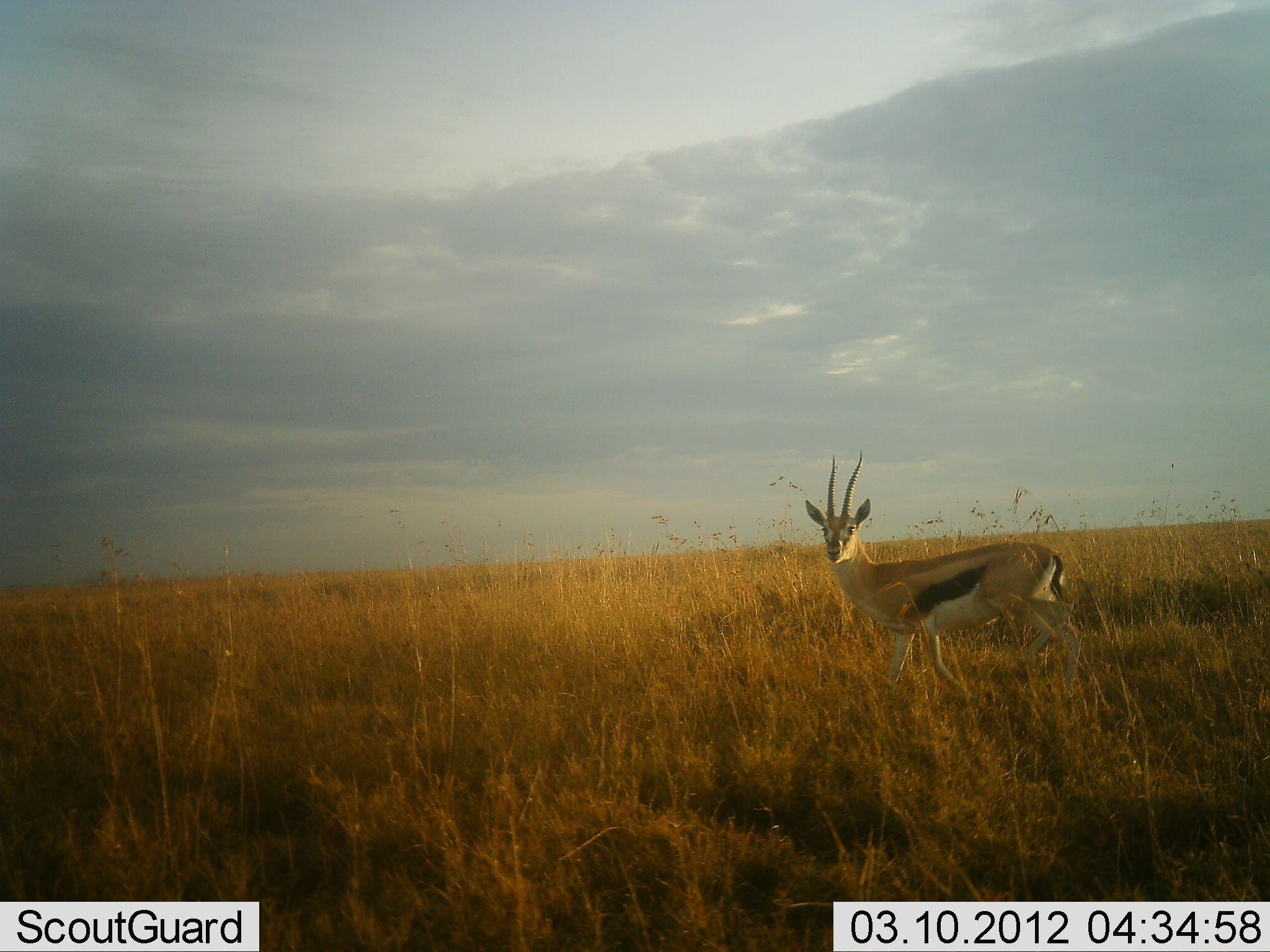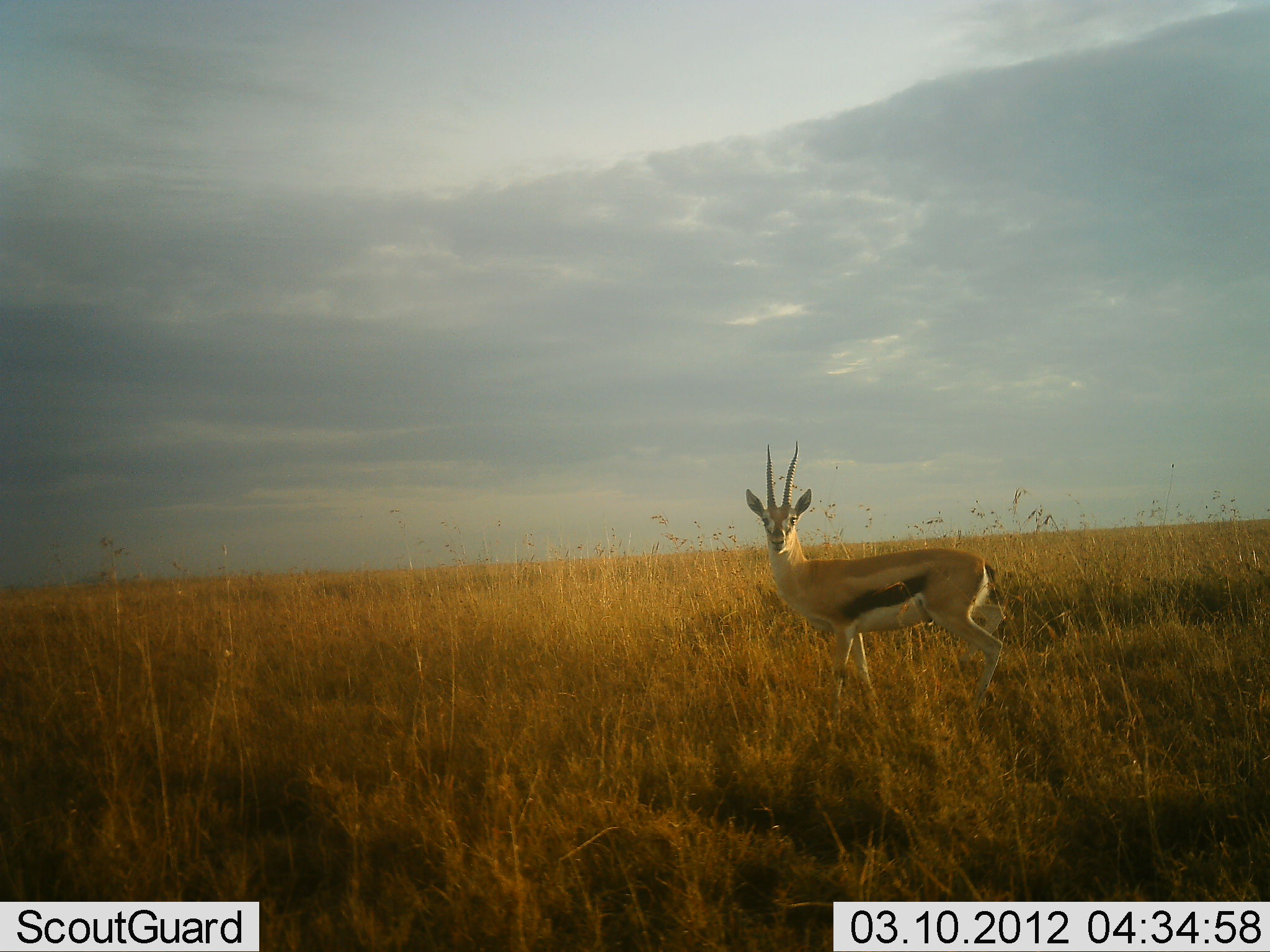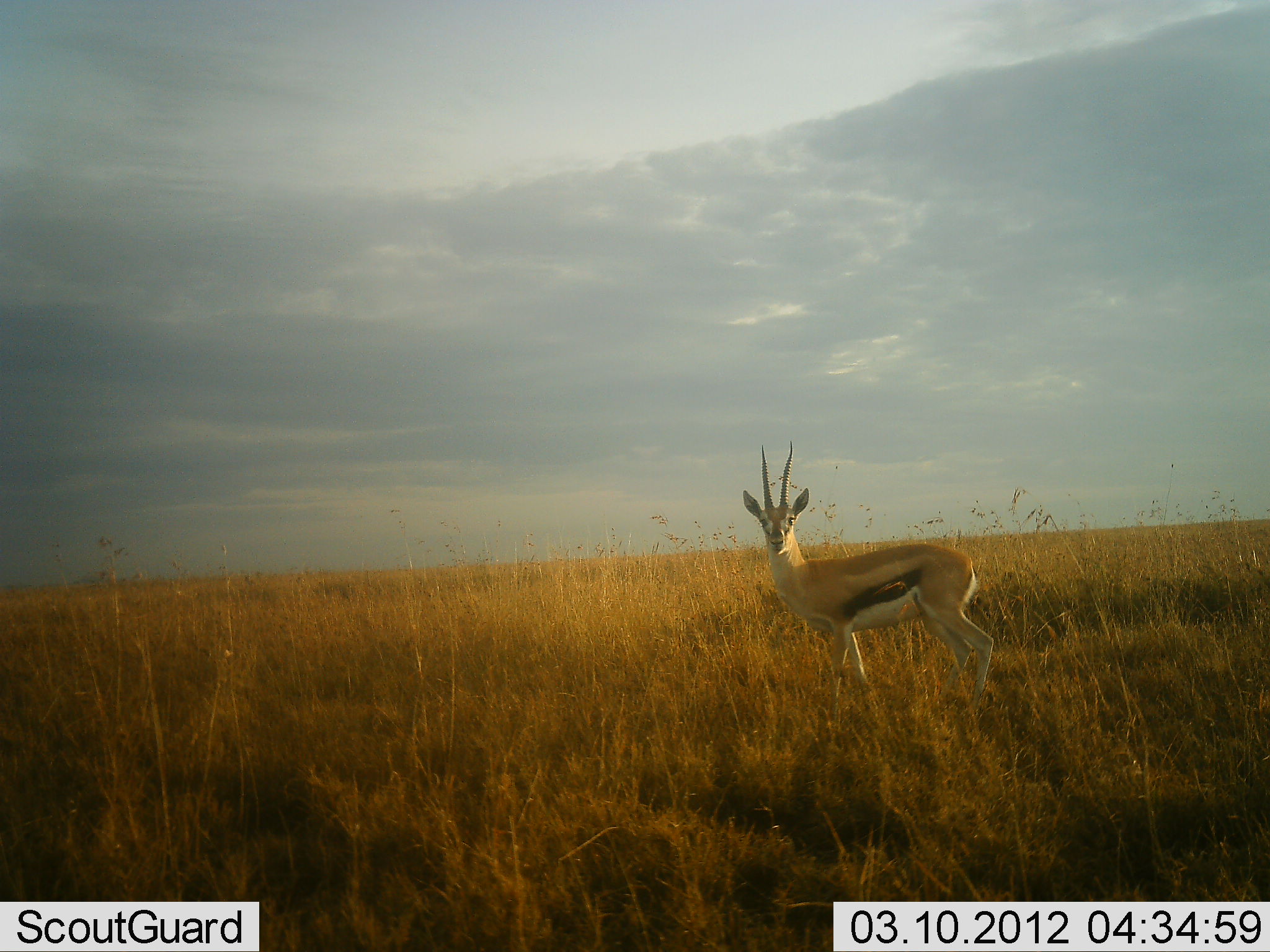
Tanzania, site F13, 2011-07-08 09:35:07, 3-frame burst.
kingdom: Animalia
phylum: Chordata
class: Mammalia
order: Artiodactyla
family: Bovidae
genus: Eudorcas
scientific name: Eudorcas thomsonii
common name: thomson's gazelle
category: gazellethomsons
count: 1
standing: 62%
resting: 0%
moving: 46%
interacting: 0%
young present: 0%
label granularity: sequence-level